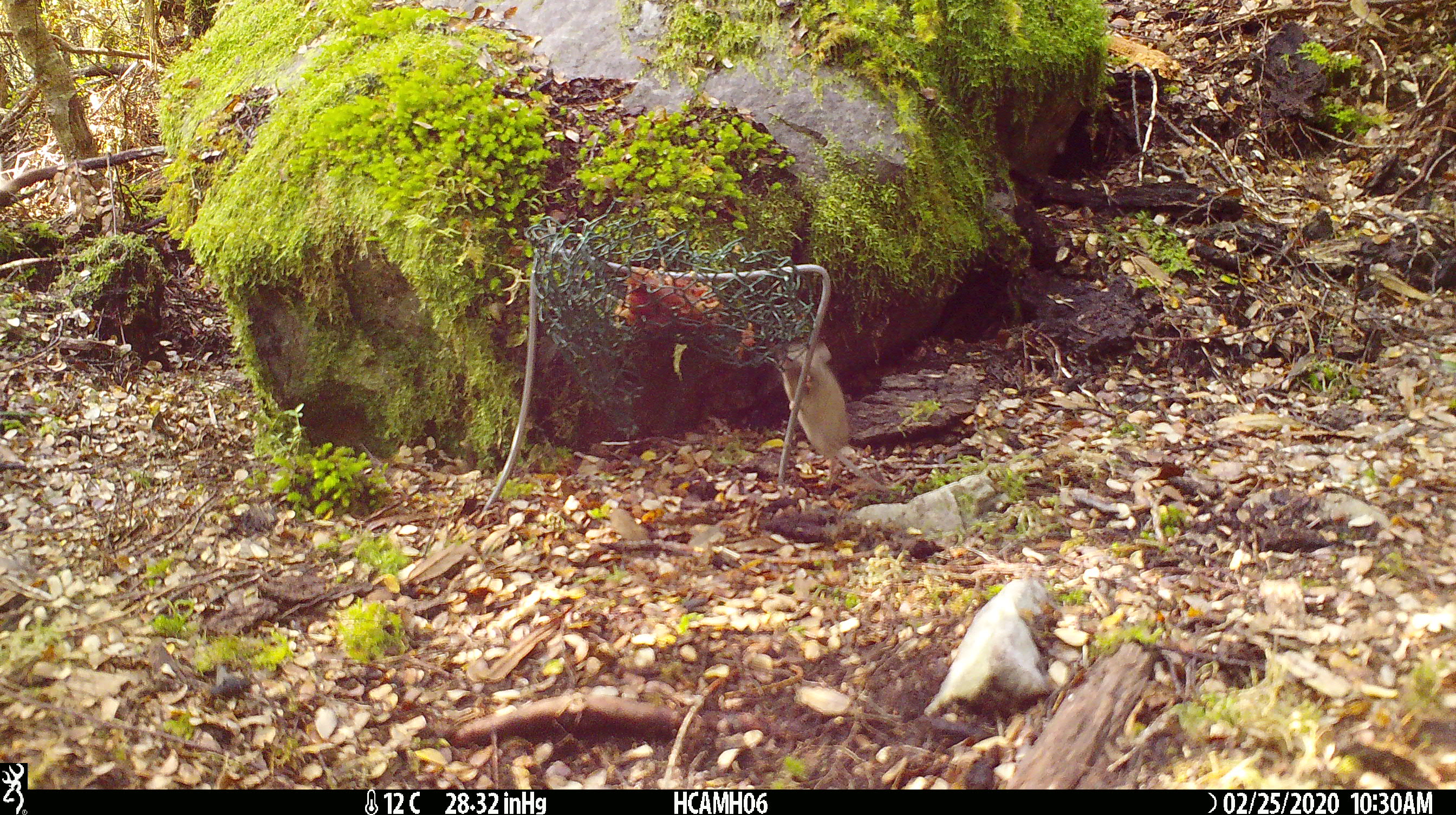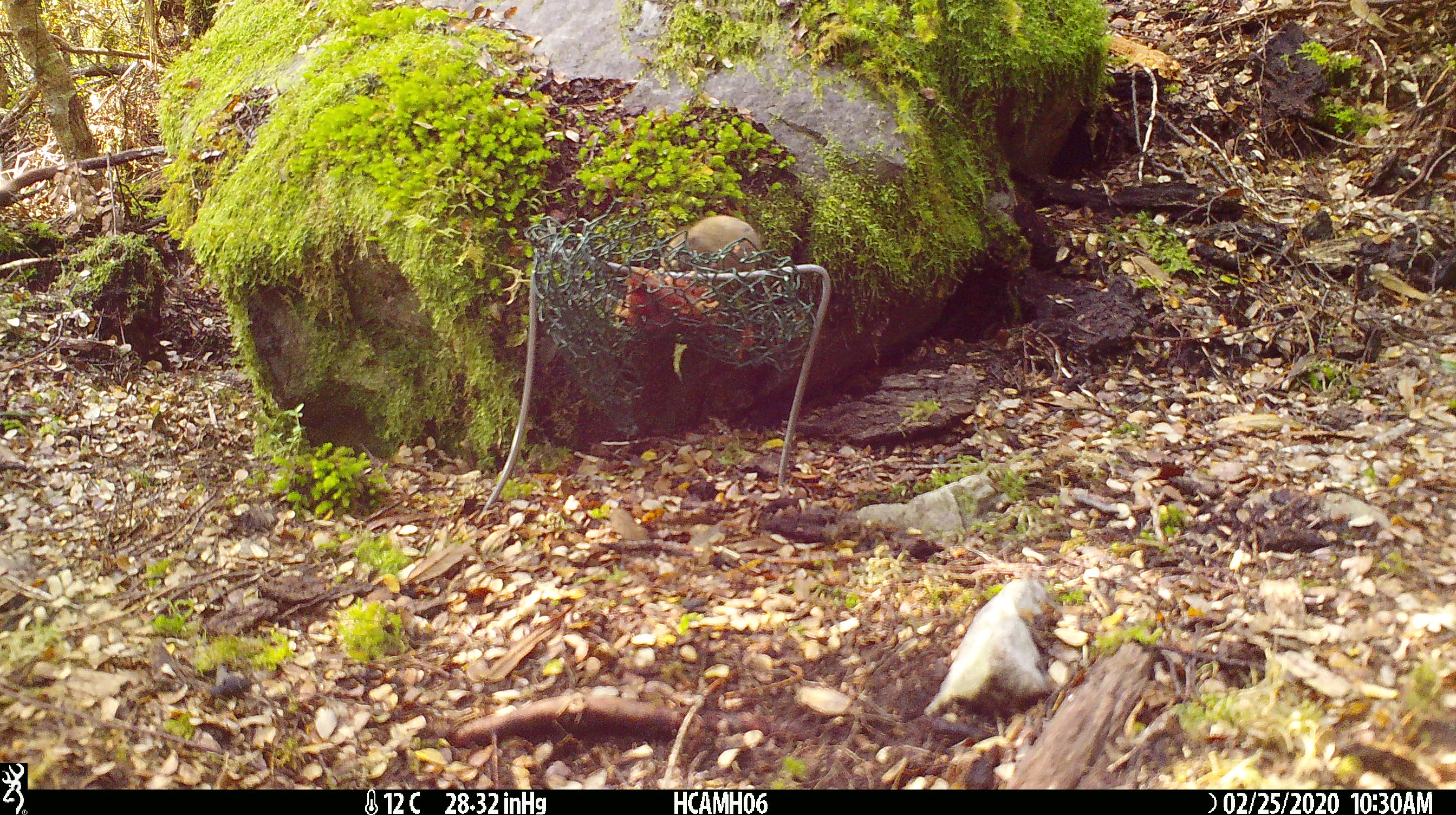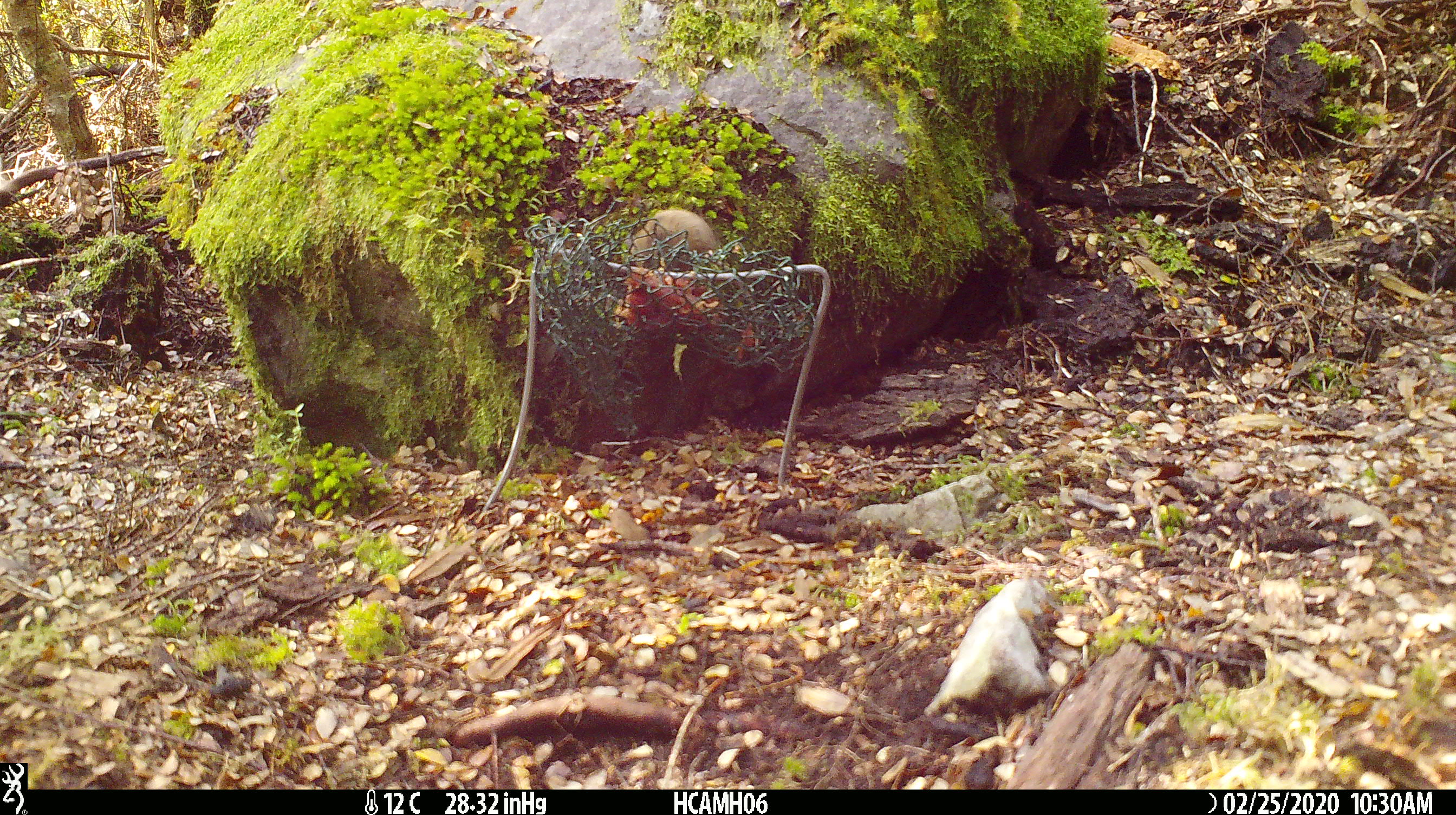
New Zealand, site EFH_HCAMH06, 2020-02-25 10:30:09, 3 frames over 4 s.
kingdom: Animalia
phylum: Chordata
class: Mammalia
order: Rodentia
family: Muridae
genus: Mus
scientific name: Mus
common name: mouse